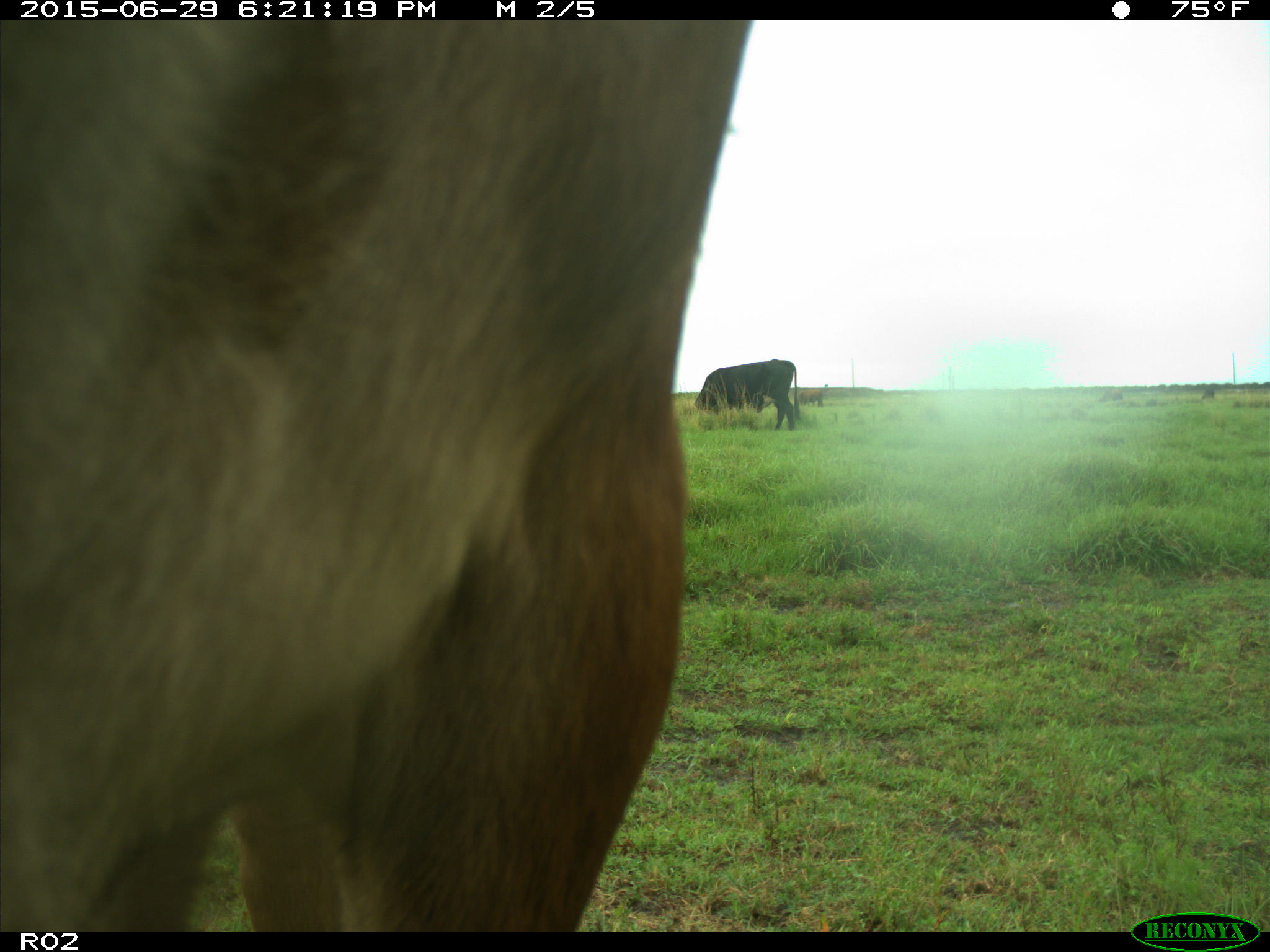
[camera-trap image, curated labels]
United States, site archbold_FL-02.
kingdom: Animalia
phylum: Chordata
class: Mammalia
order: Artiodactyla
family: Bovidae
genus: Bos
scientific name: Bos taurus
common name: domestic cow